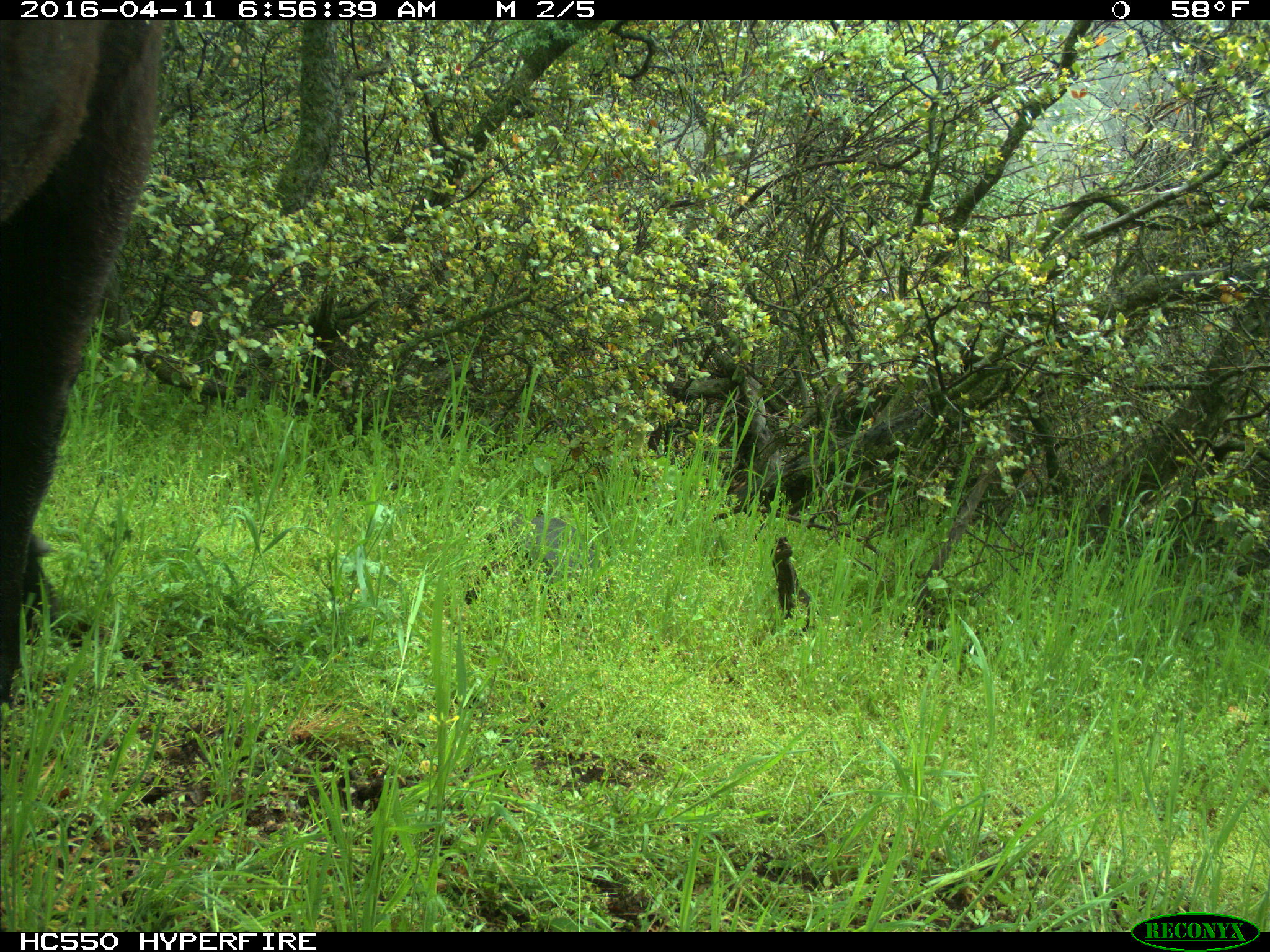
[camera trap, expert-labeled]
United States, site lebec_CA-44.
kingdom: Animalia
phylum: Chordata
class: Mammalia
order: Artiodactyla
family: Bovidae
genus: Bos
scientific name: Bos taurus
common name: domestic cow